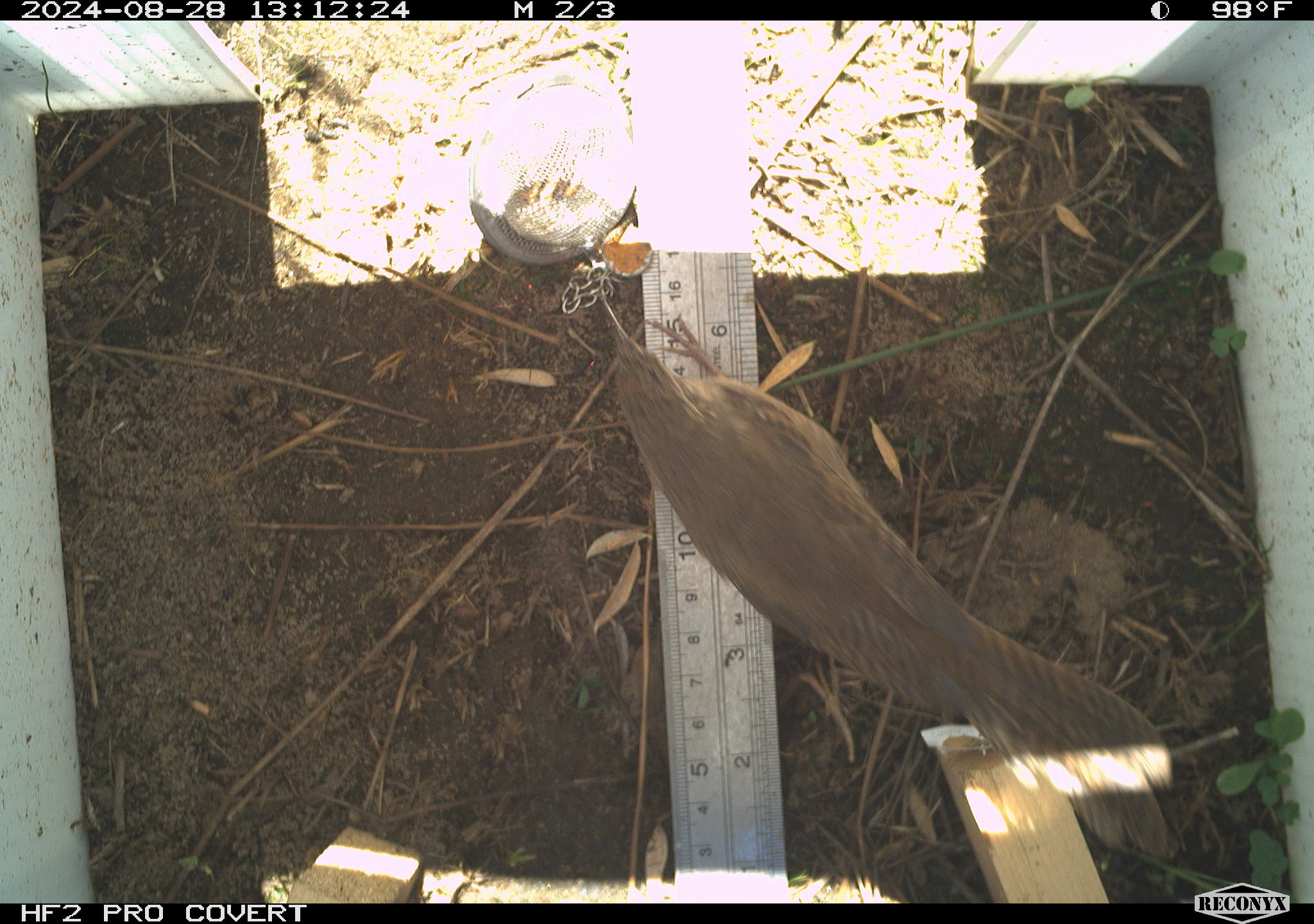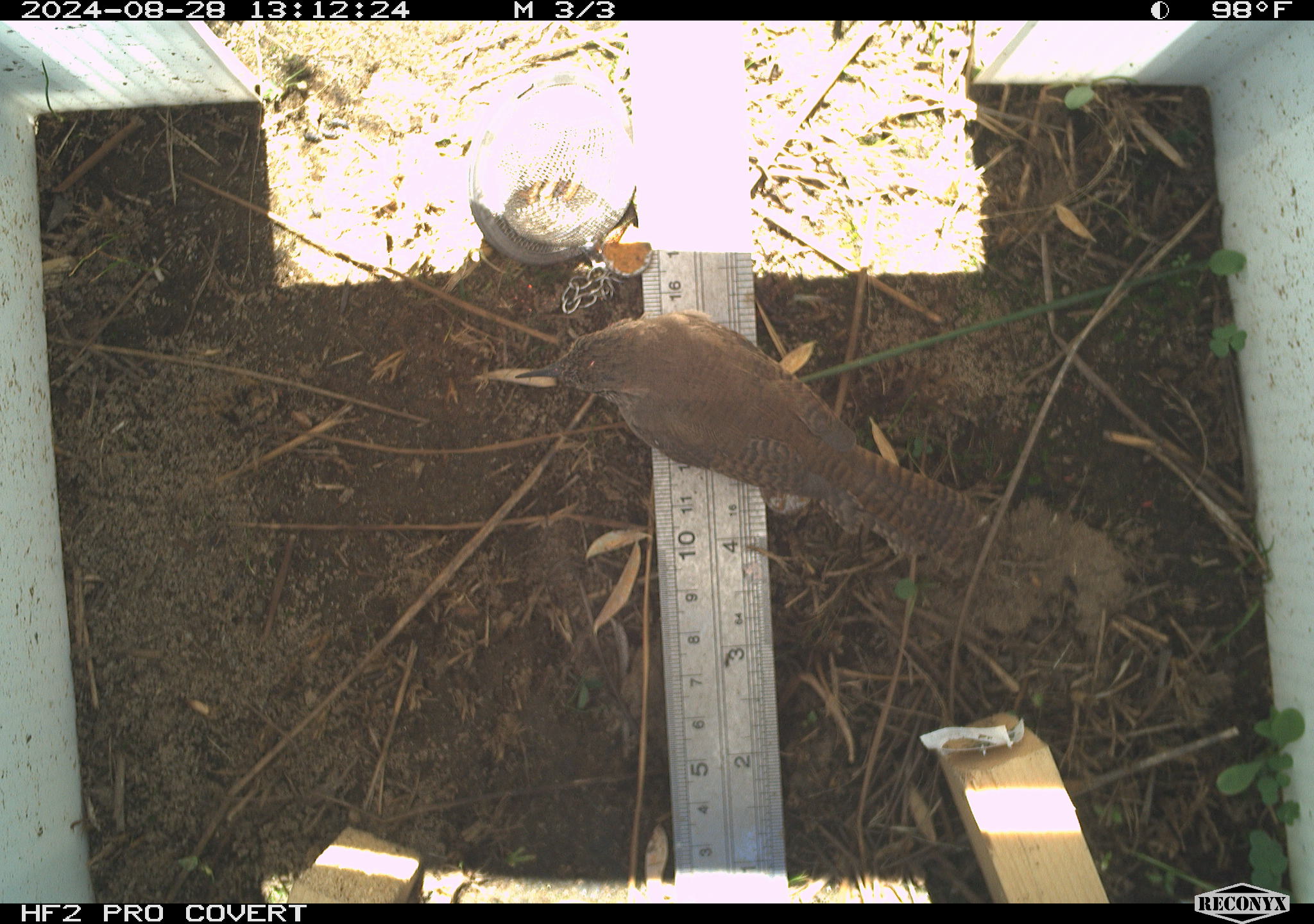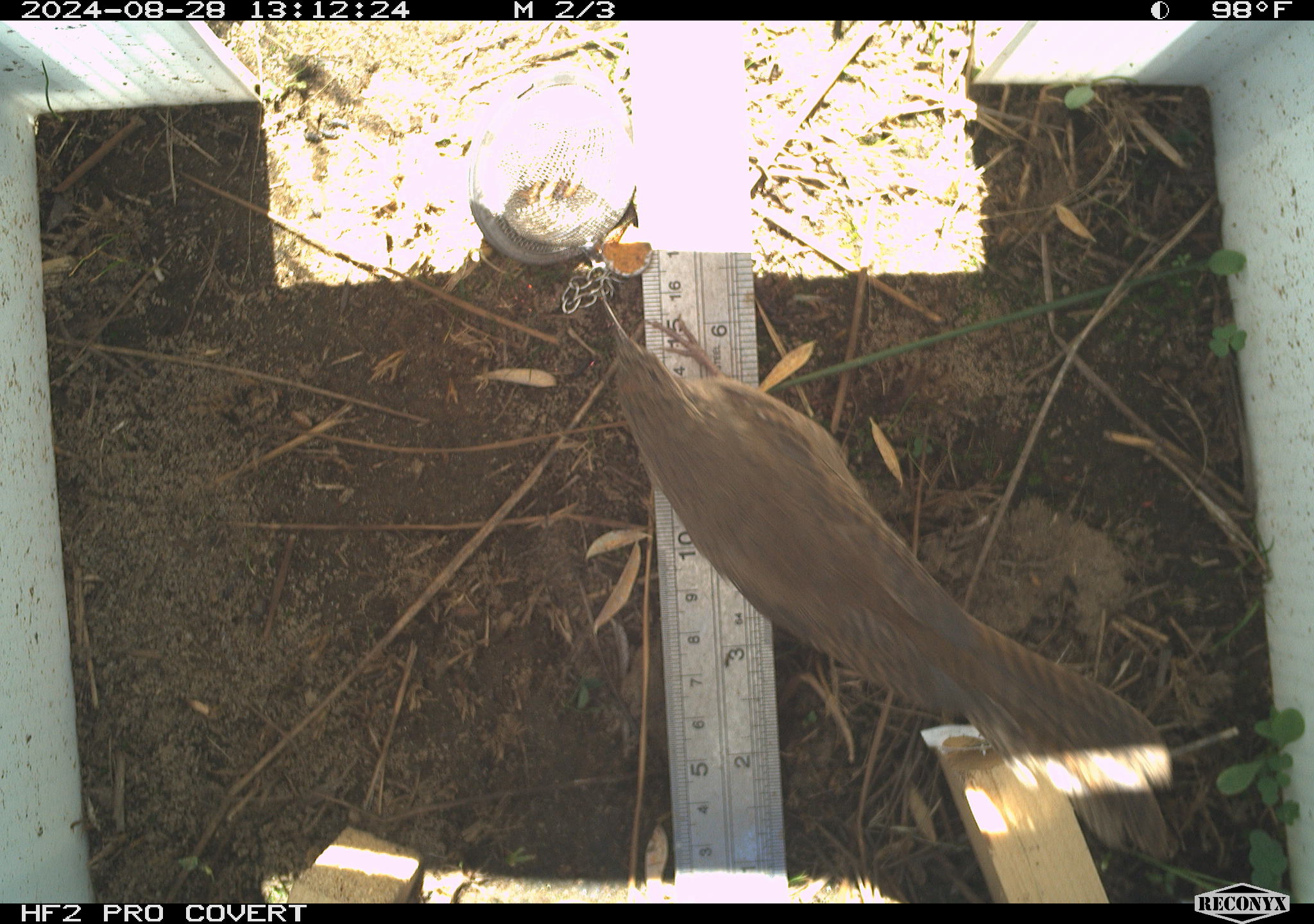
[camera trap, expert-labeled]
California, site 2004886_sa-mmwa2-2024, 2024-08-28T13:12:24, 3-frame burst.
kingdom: Animalia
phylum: Chordata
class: Aves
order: Passeriformes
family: Troglodytidae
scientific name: Troglodytidae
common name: wren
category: troglodytidae family